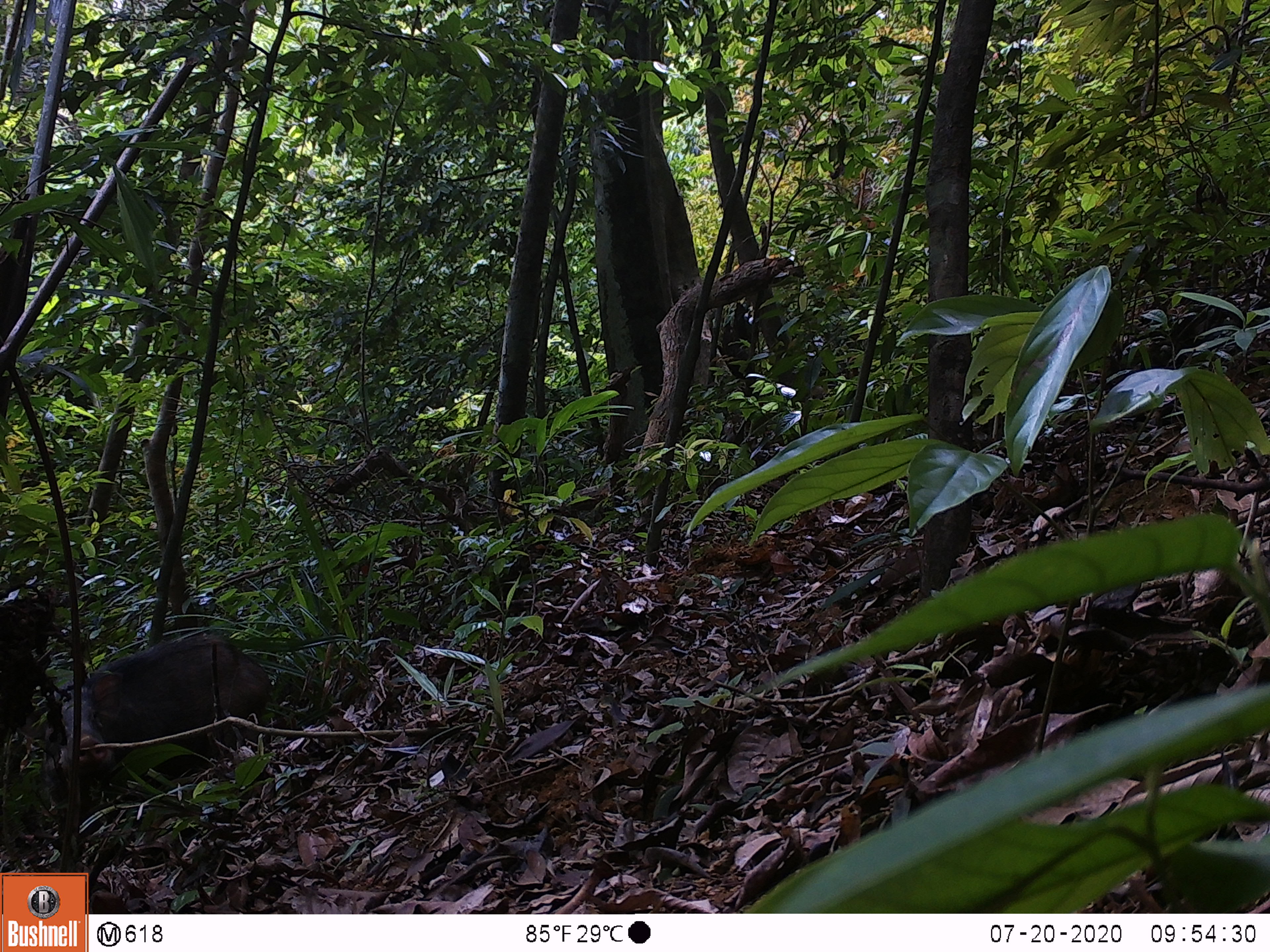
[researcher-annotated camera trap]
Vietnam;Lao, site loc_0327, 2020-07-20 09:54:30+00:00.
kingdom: Animalia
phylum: Chordata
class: Mammalia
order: Artiodactyla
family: Suidae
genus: Sus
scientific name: Sus scrofa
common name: eurasian wild pig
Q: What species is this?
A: Eurasian wild pig (Sus scrofa).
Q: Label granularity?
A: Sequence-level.